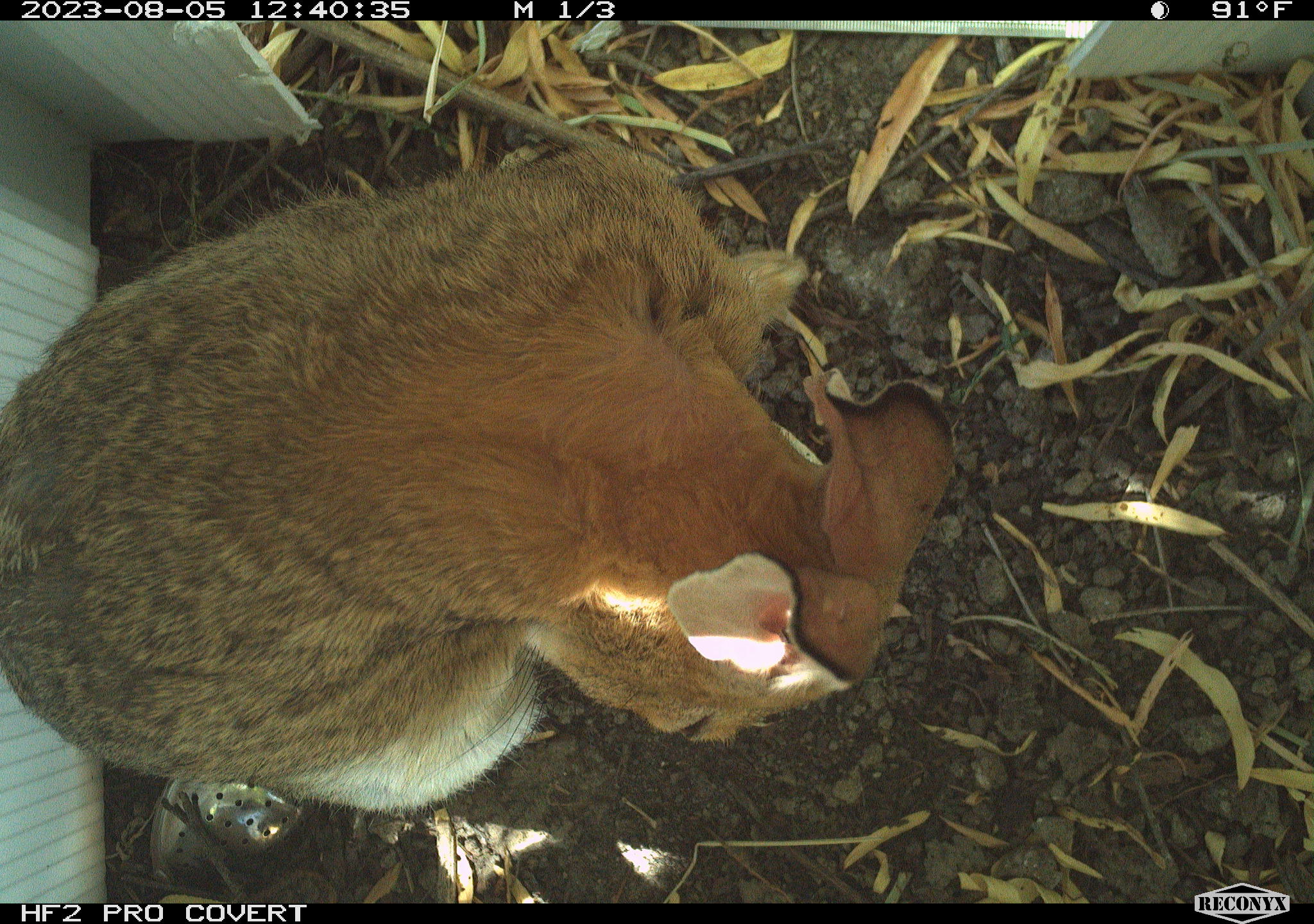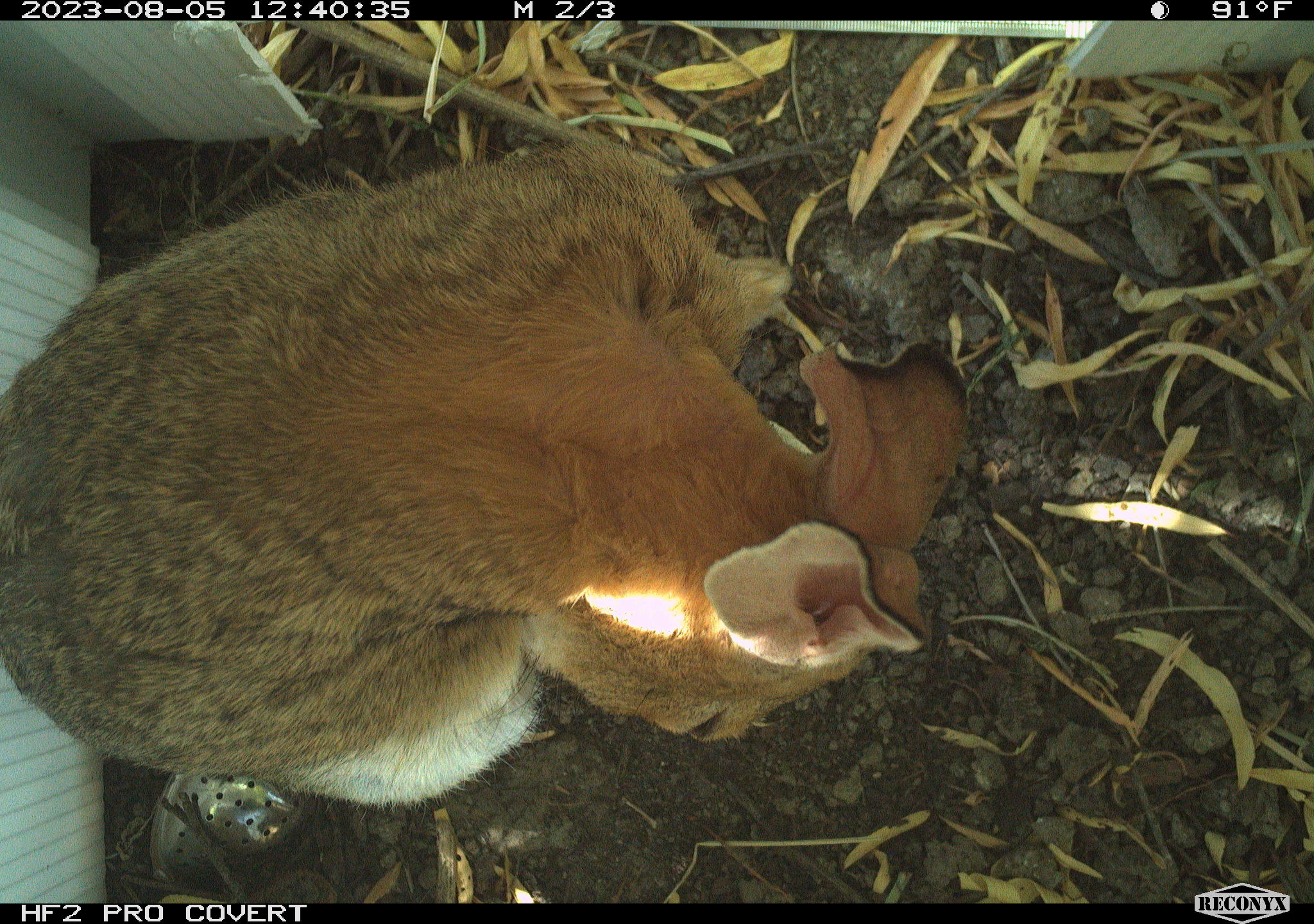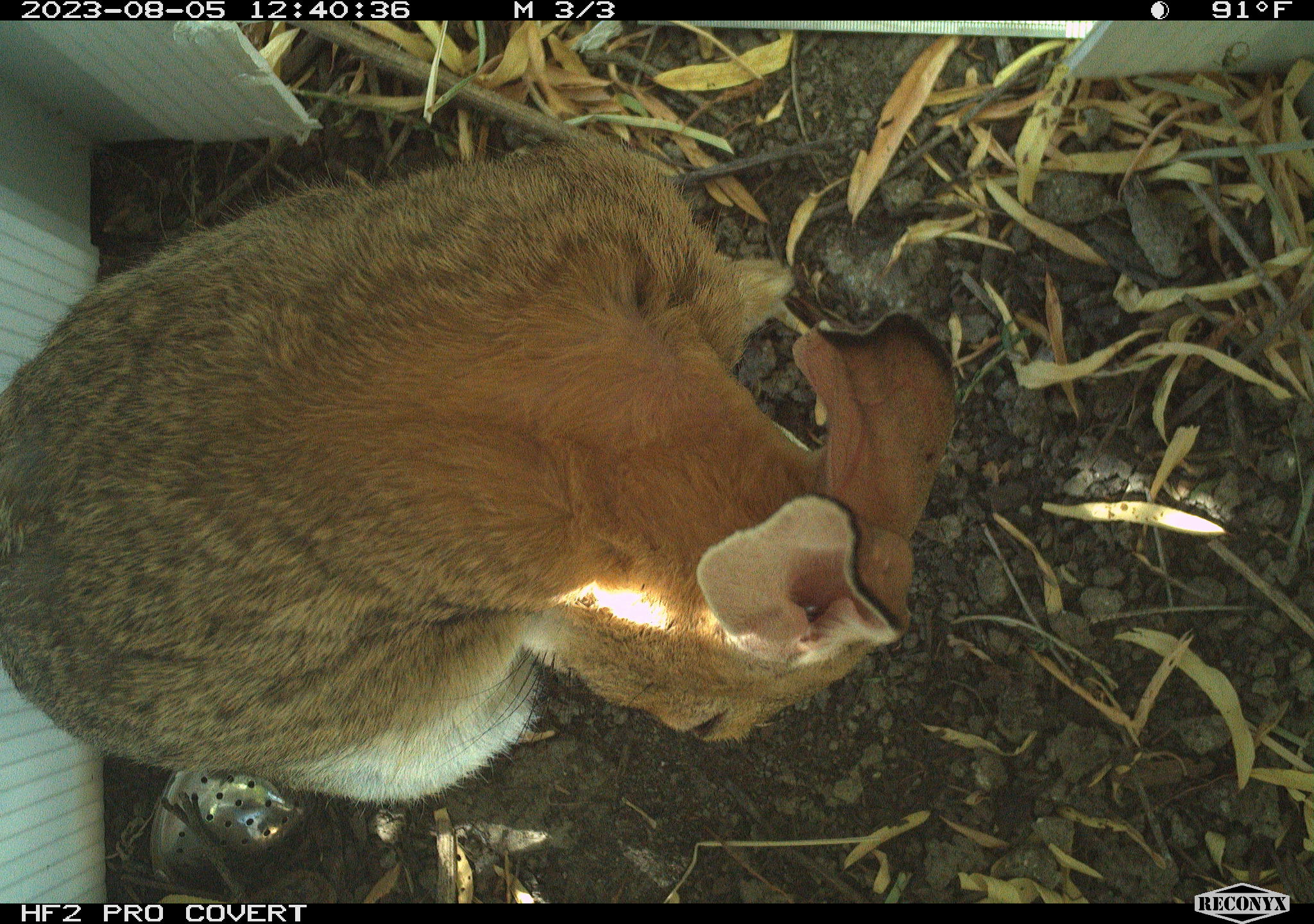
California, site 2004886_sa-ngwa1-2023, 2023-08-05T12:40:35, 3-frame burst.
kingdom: Animalia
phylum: Chordata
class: Mammalia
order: Lagomorpha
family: Leporidae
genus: Sylvilagus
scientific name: Sylvilagus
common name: cottontail rabbits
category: sylvilagus species